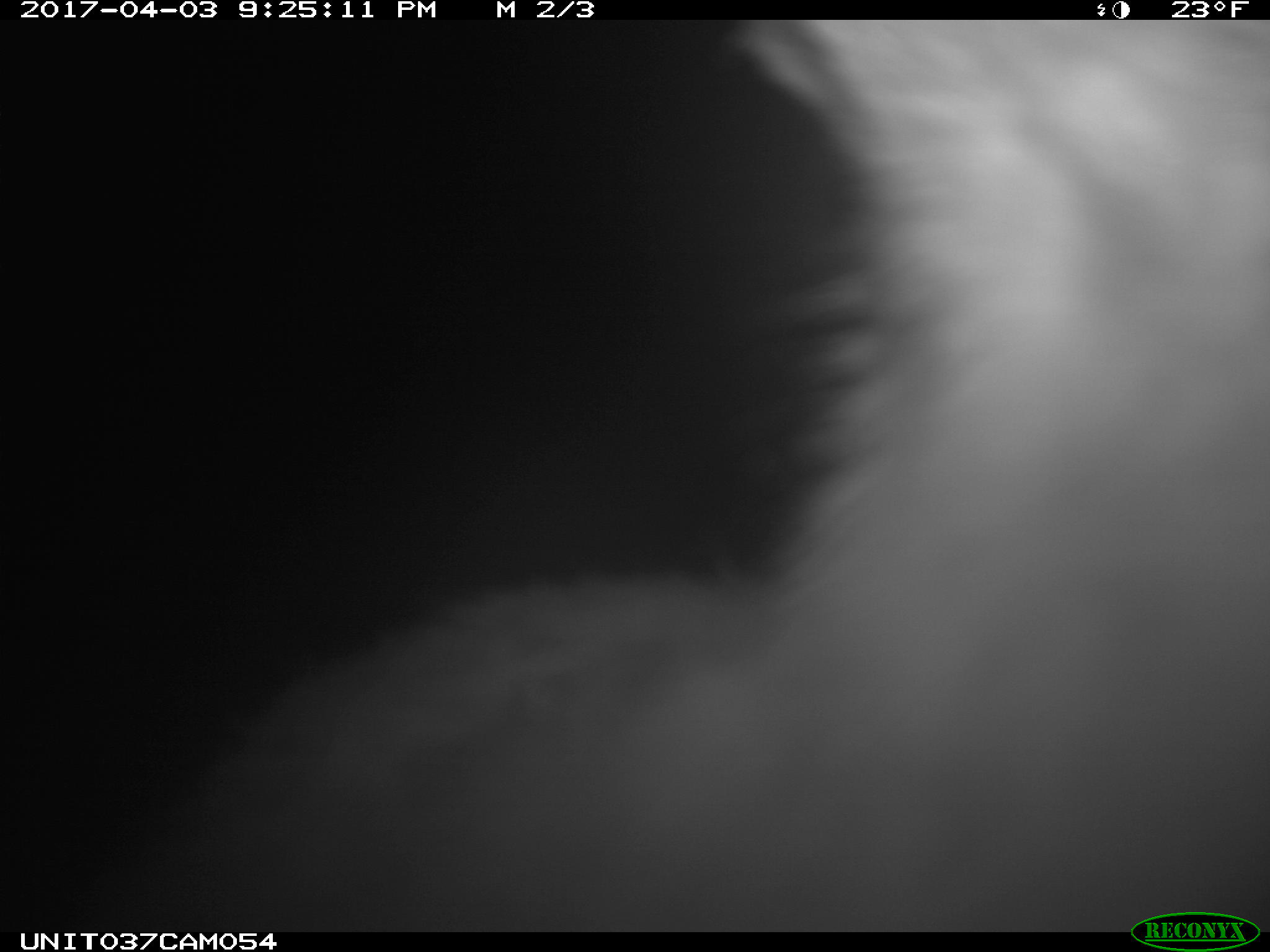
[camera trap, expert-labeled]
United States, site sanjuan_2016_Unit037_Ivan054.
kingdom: Animalia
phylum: Chordata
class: Mammalia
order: Lagomorpha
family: Leporidae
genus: Lepus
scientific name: Lepus americanus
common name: snowshoe hare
Lepus americanus (snowshoe hare).